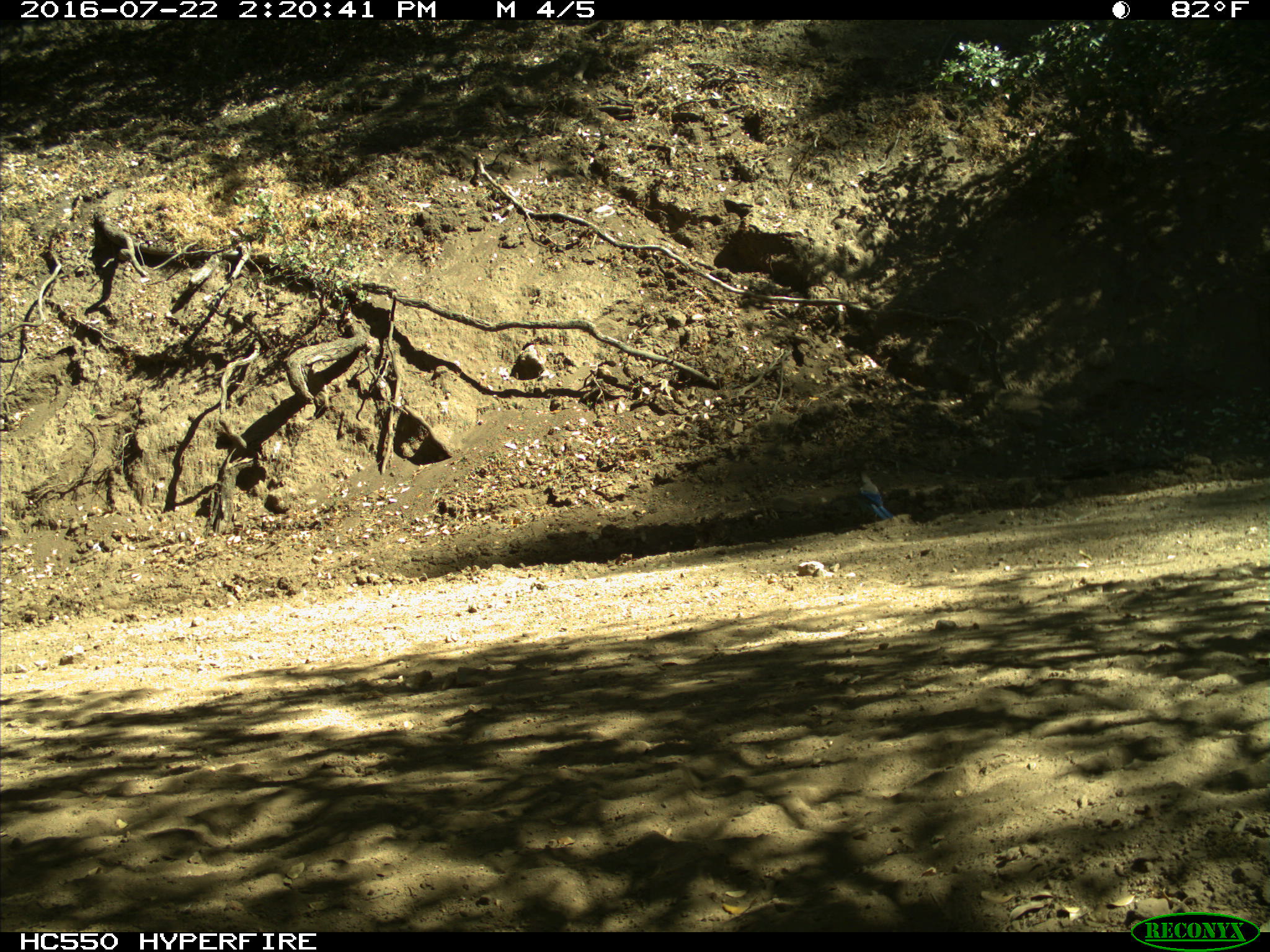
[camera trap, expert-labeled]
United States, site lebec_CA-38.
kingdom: Animalia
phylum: Chordata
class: Aves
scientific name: Aves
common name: birds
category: unidentified bird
Unidentified bird (birds) (Aves).